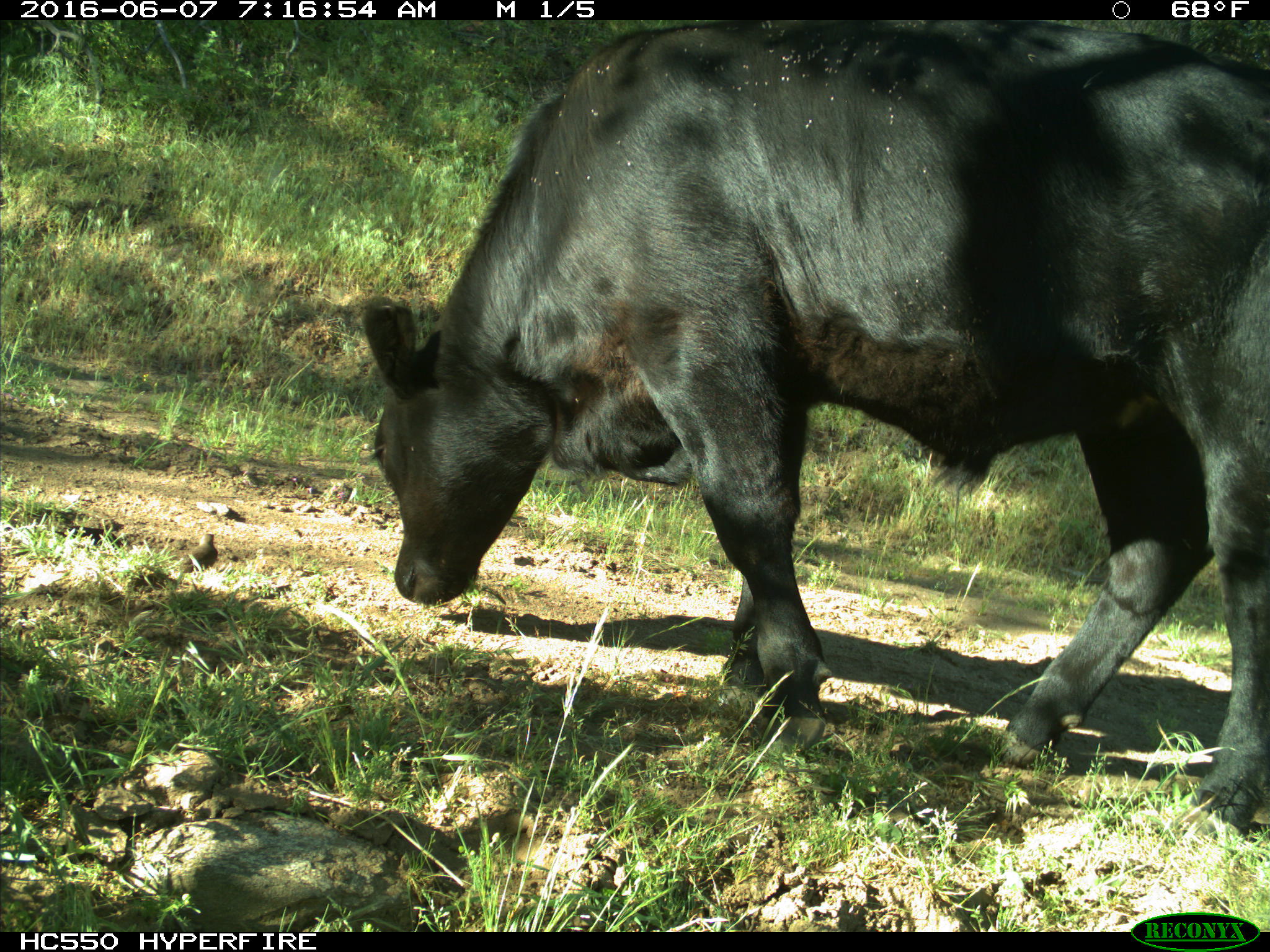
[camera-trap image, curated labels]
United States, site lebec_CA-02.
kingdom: Animalia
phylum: Chordata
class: Mammalia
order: Artiodactyla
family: Bovidae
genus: Bos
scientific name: Bos taurus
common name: domestic cow